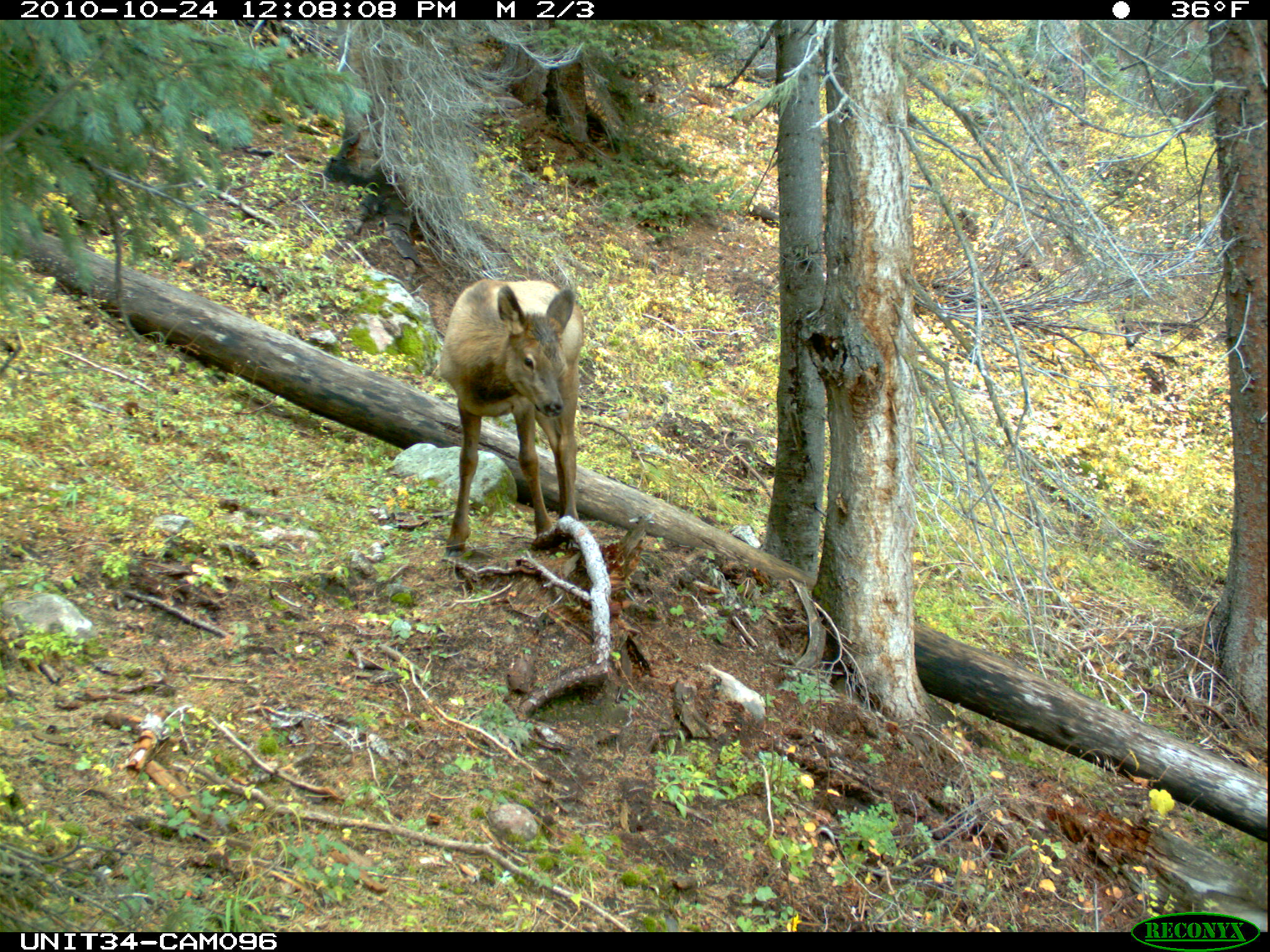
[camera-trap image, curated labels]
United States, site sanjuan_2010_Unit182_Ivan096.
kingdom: Animalia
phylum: Chordata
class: Mammalia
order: Artiodactyla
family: Cervidae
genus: Cervus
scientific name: Cervus elaphus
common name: red deer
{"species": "Cervus elaphus (red deer)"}